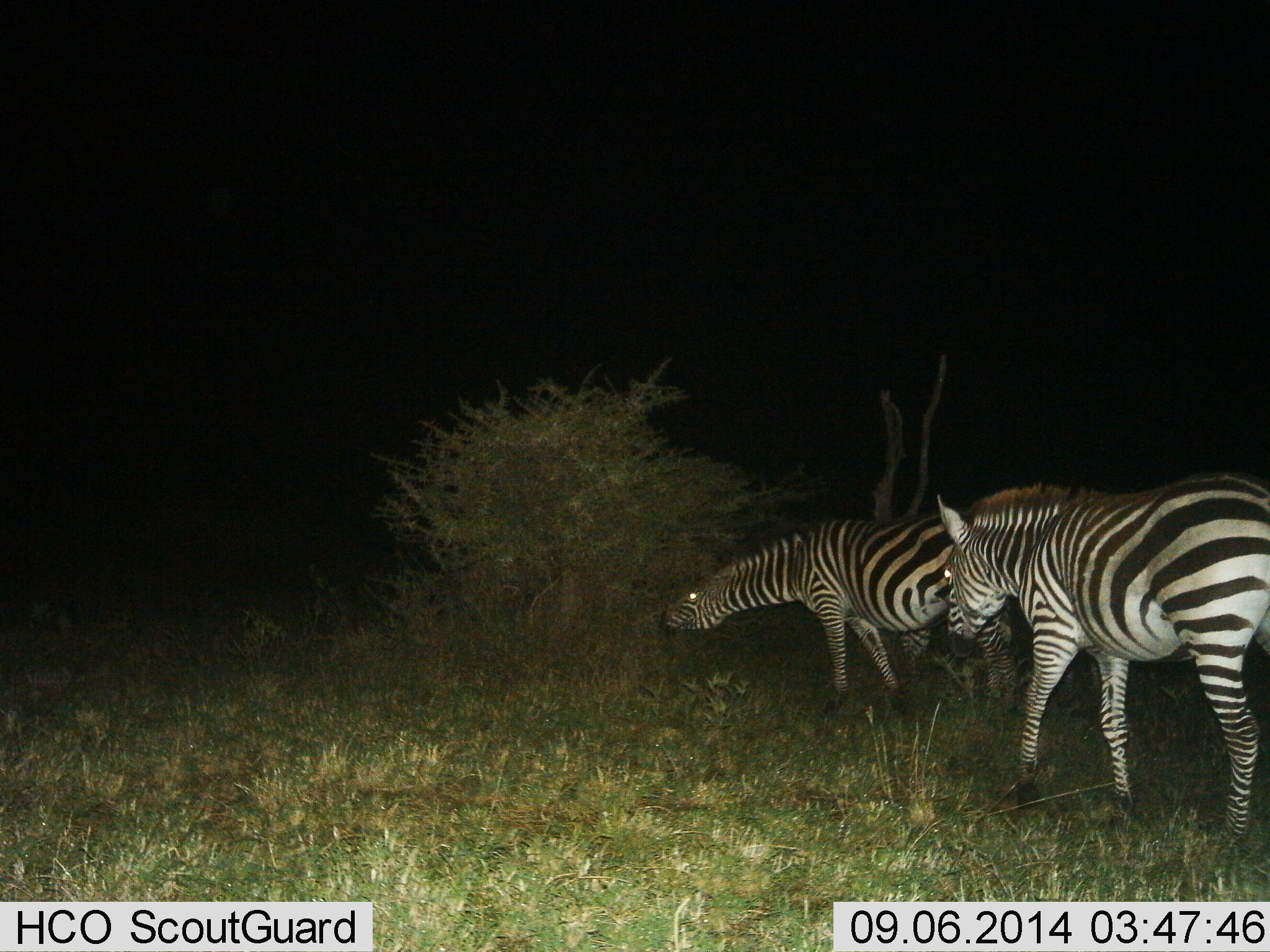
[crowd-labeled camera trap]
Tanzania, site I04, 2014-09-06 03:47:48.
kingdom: Animalia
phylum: Chordata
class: Mammalia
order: Perissodactyla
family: Equidae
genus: Equus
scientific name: Equus quagga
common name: plains zebra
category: zebra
Zebra (plains zebra) (Equus quagga), count 2. Behavior (volunteer vote fractions): standing 50%, resting 0%, moving 30%, interacting 0%. Young present (vote fraction): 0%. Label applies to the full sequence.